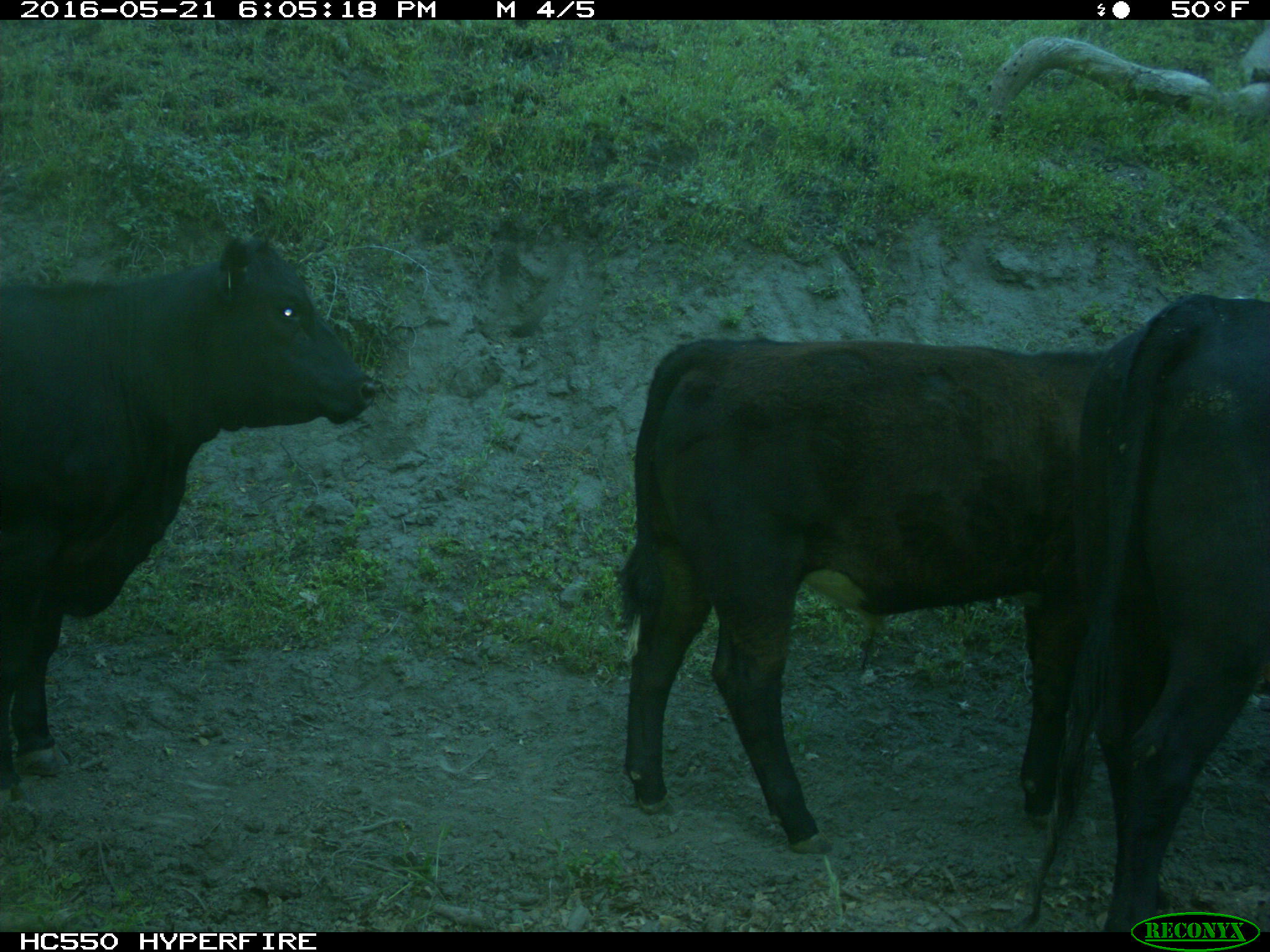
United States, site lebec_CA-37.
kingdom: Animalia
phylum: Chordata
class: Mammalia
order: Artiodactyla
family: Bovidae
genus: Bos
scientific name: Bos taurus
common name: domestic cow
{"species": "Bos taurus (domestic cow)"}